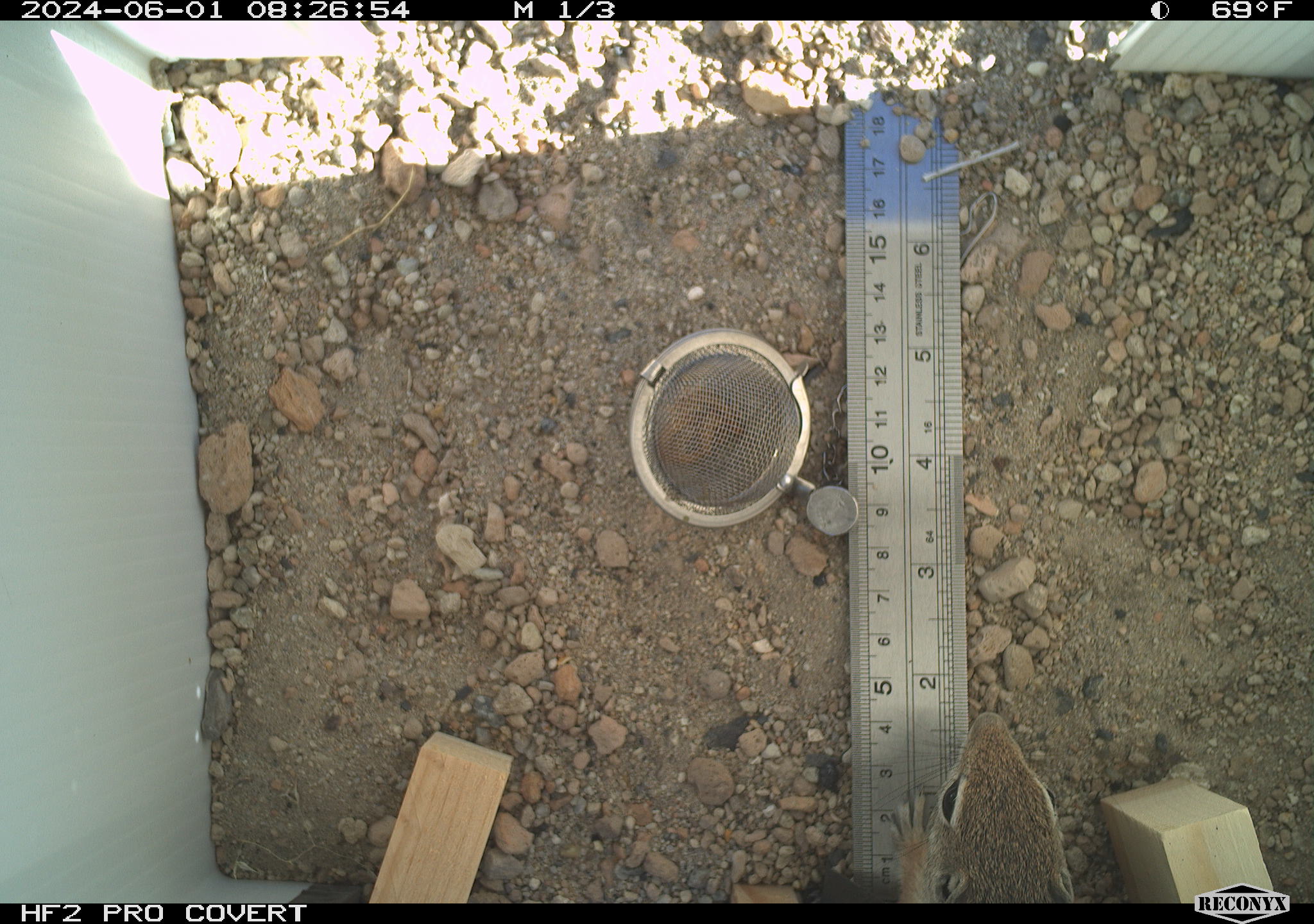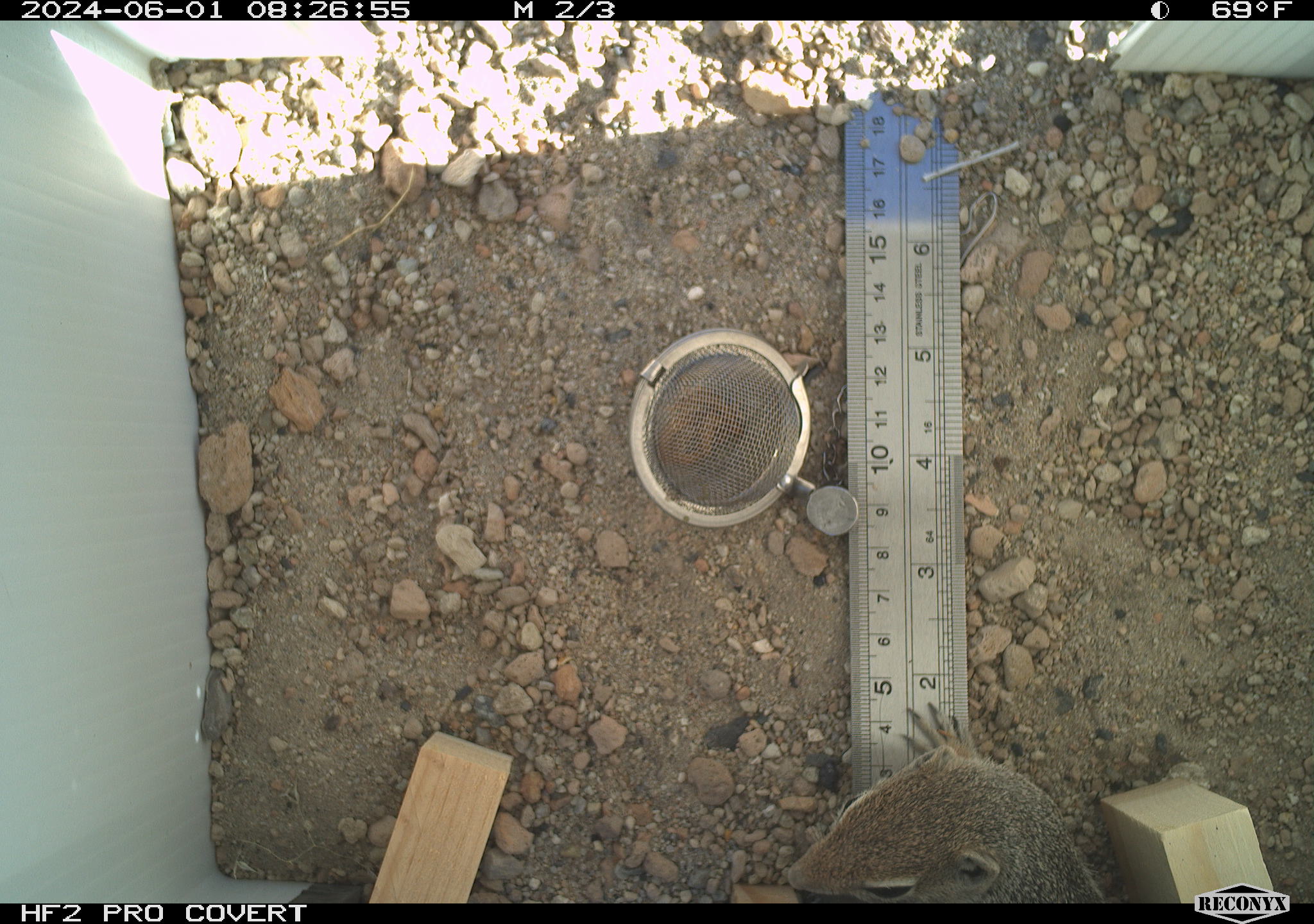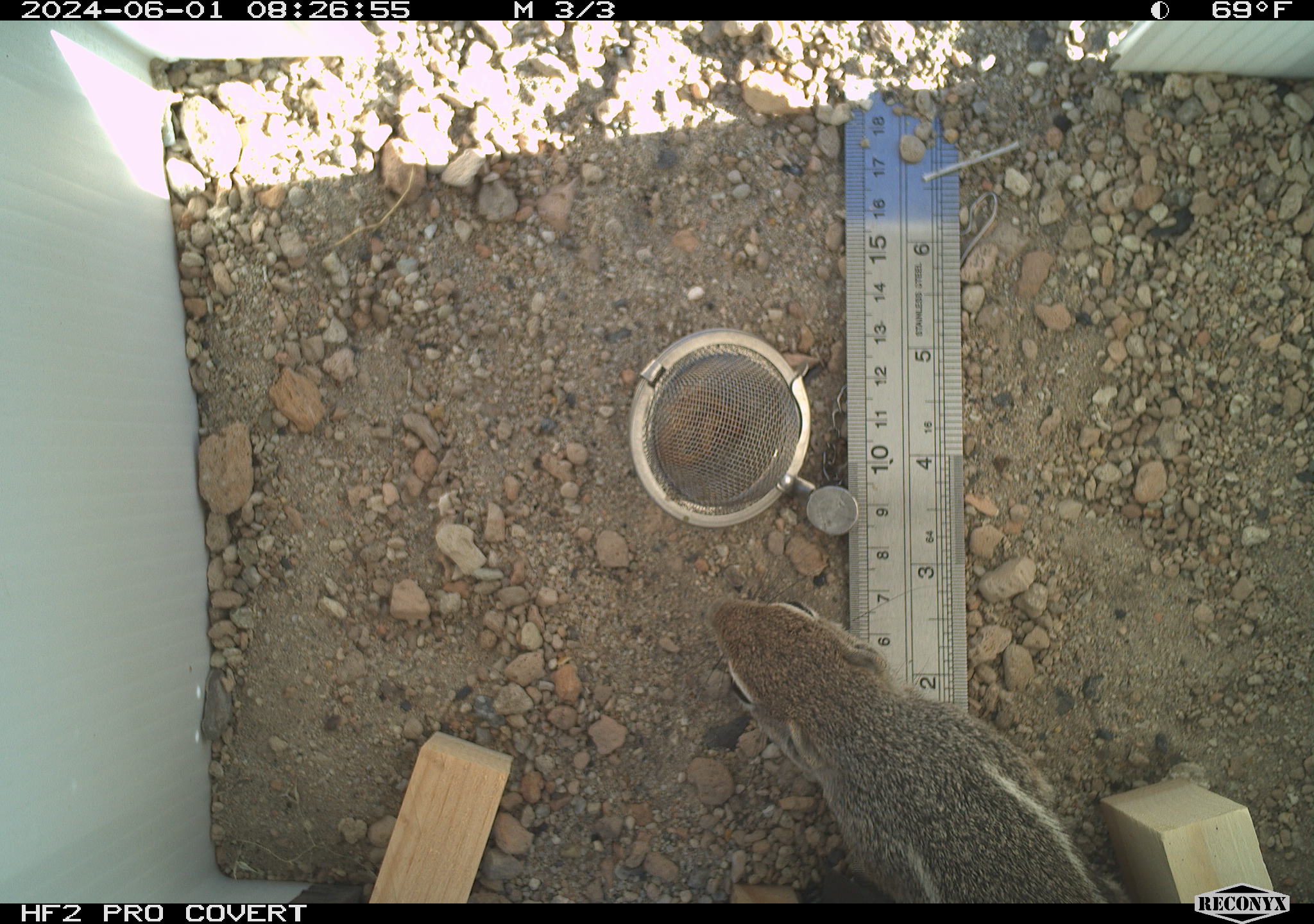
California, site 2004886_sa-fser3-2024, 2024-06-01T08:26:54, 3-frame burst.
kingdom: Animalia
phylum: Chordata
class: Mammalia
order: Rodentia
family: Sciuridae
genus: Ammospermophilus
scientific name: Ammospermophilus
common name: antelope ground squirrels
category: ammospermophilus species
Ammospermophilus species (antelope ground squirrels) (Ammospermophilus).